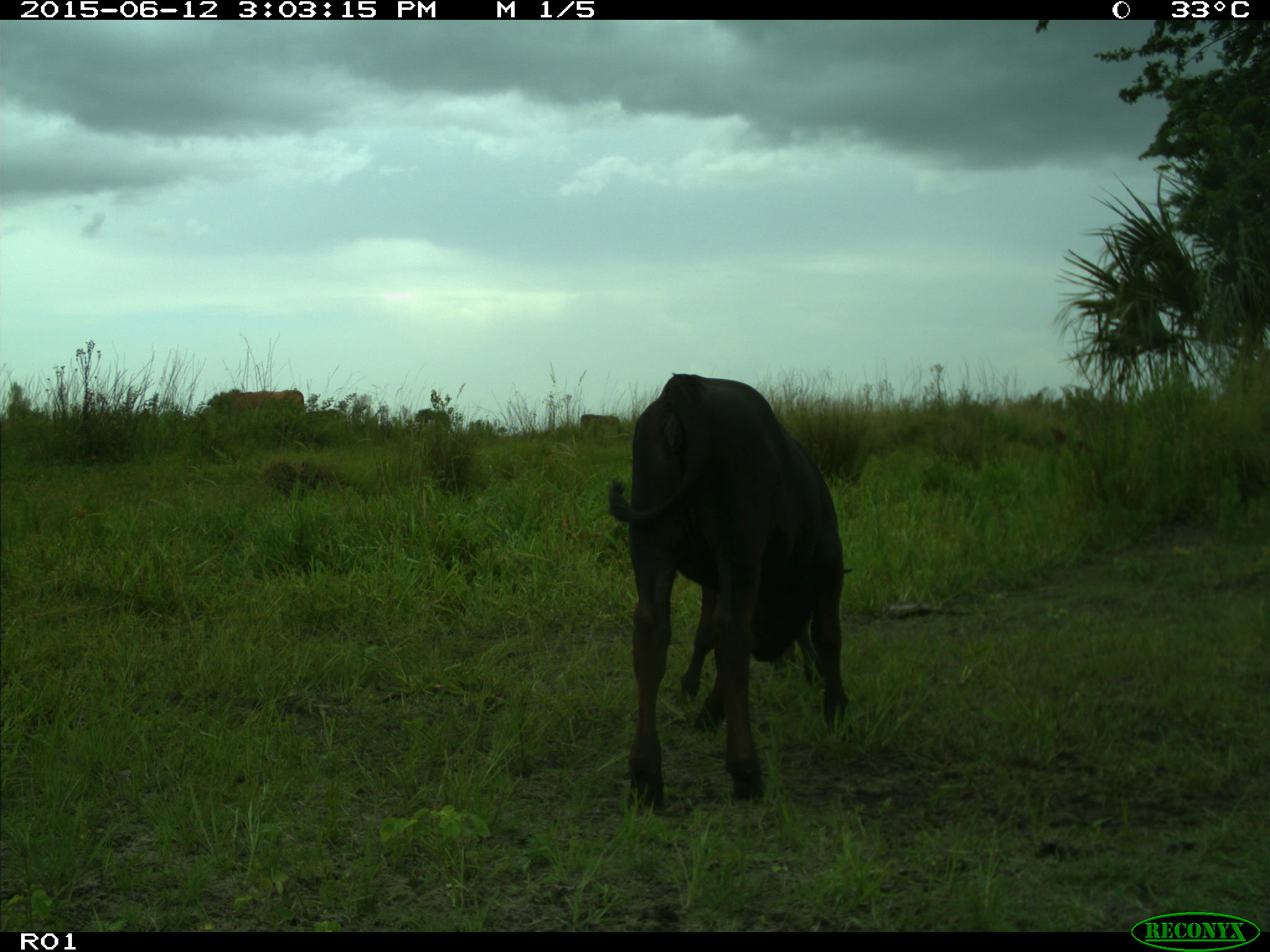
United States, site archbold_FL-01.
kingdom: Animalia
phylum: Chordata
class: Mammalia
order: Artiodactyla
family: Bovidae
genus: Bos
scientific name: Bos taurus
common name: domestic cow